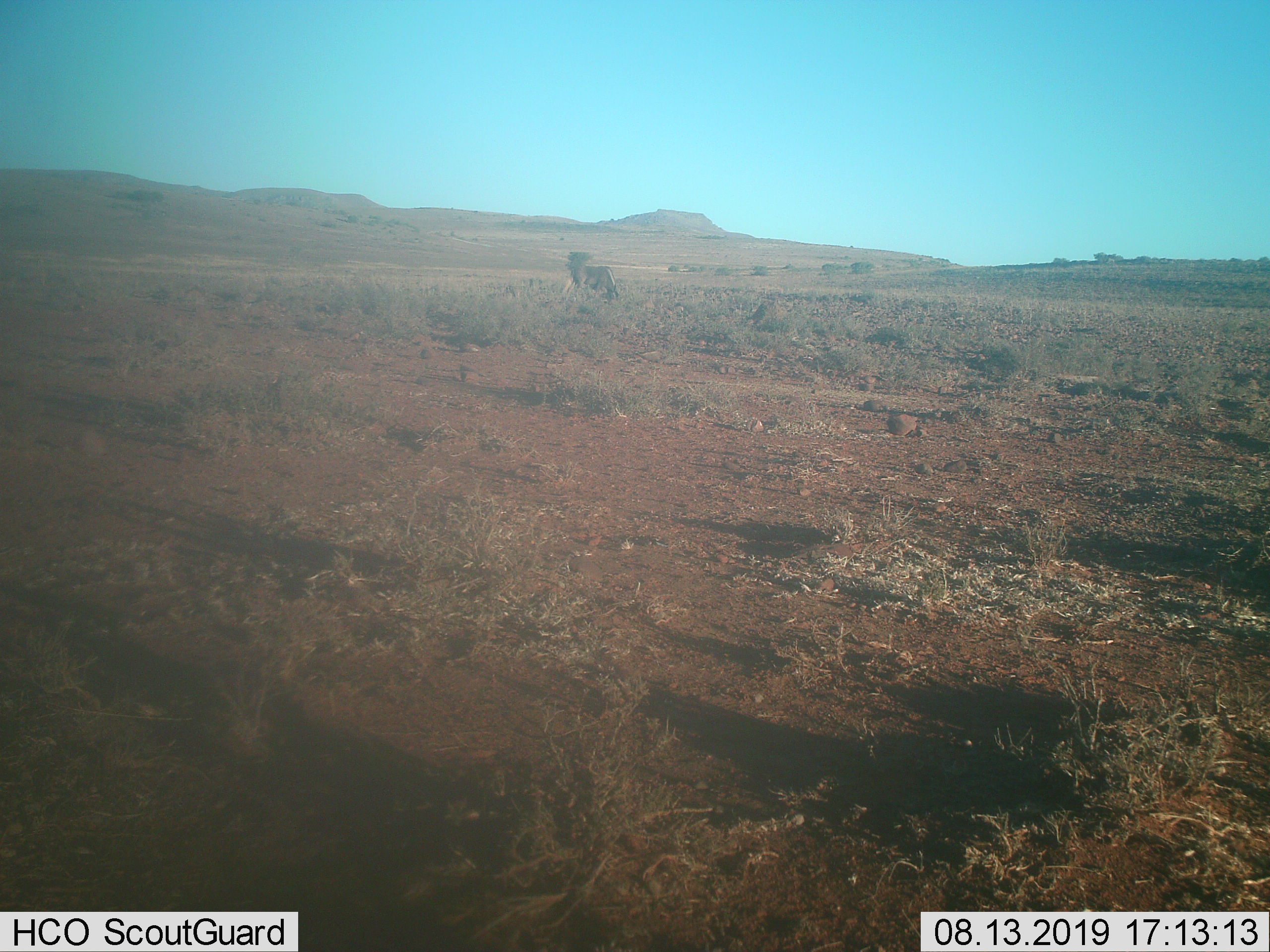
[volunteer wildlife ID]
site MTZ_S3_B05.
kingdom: Animalia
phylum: Chordata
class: Mammalia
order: Artiodactyla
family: Bovidae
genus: Connochaetes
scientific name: Connochaetes gnou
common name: black wildebeest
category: wildebeestblack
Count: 1.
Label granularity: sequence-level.